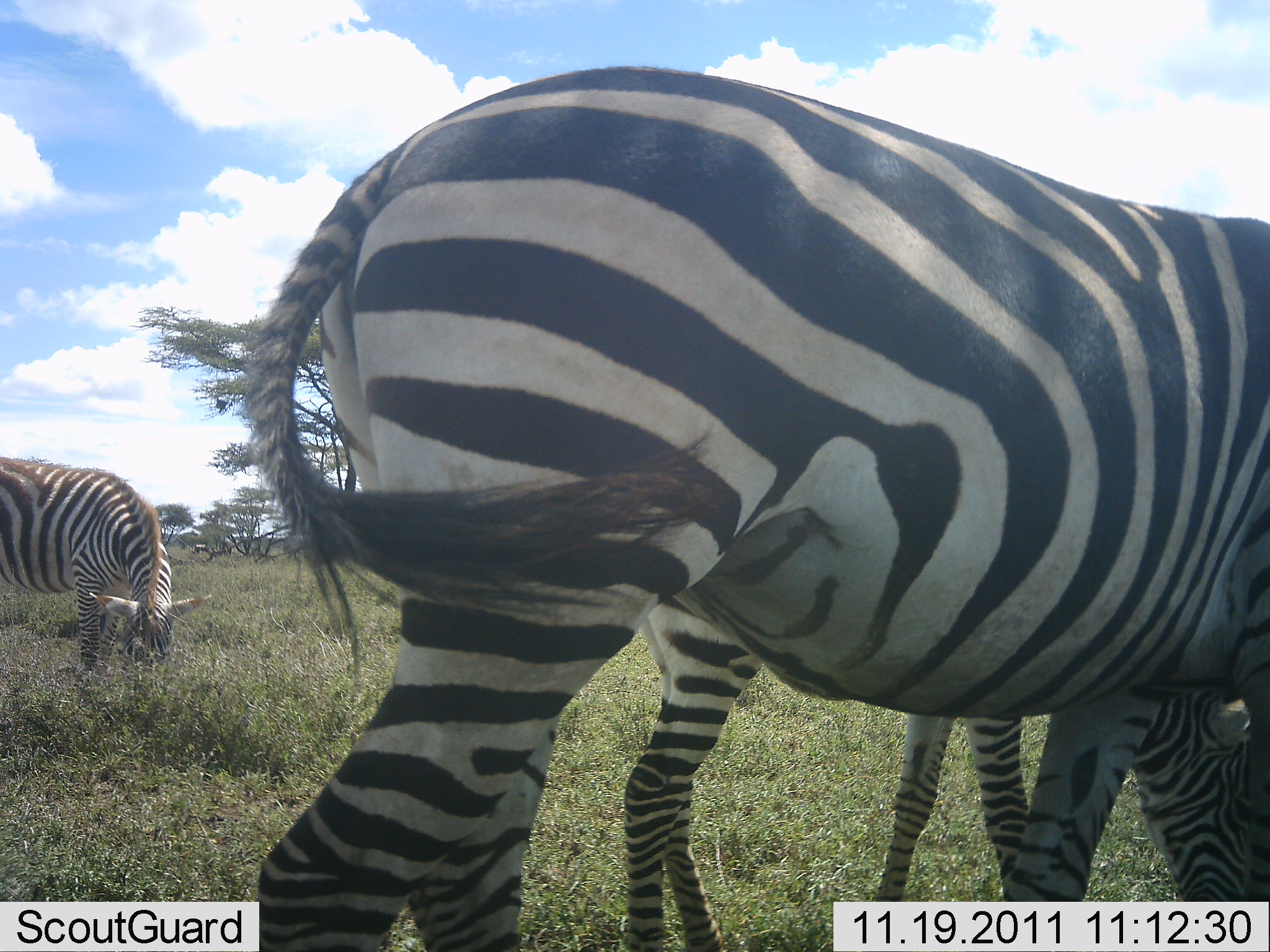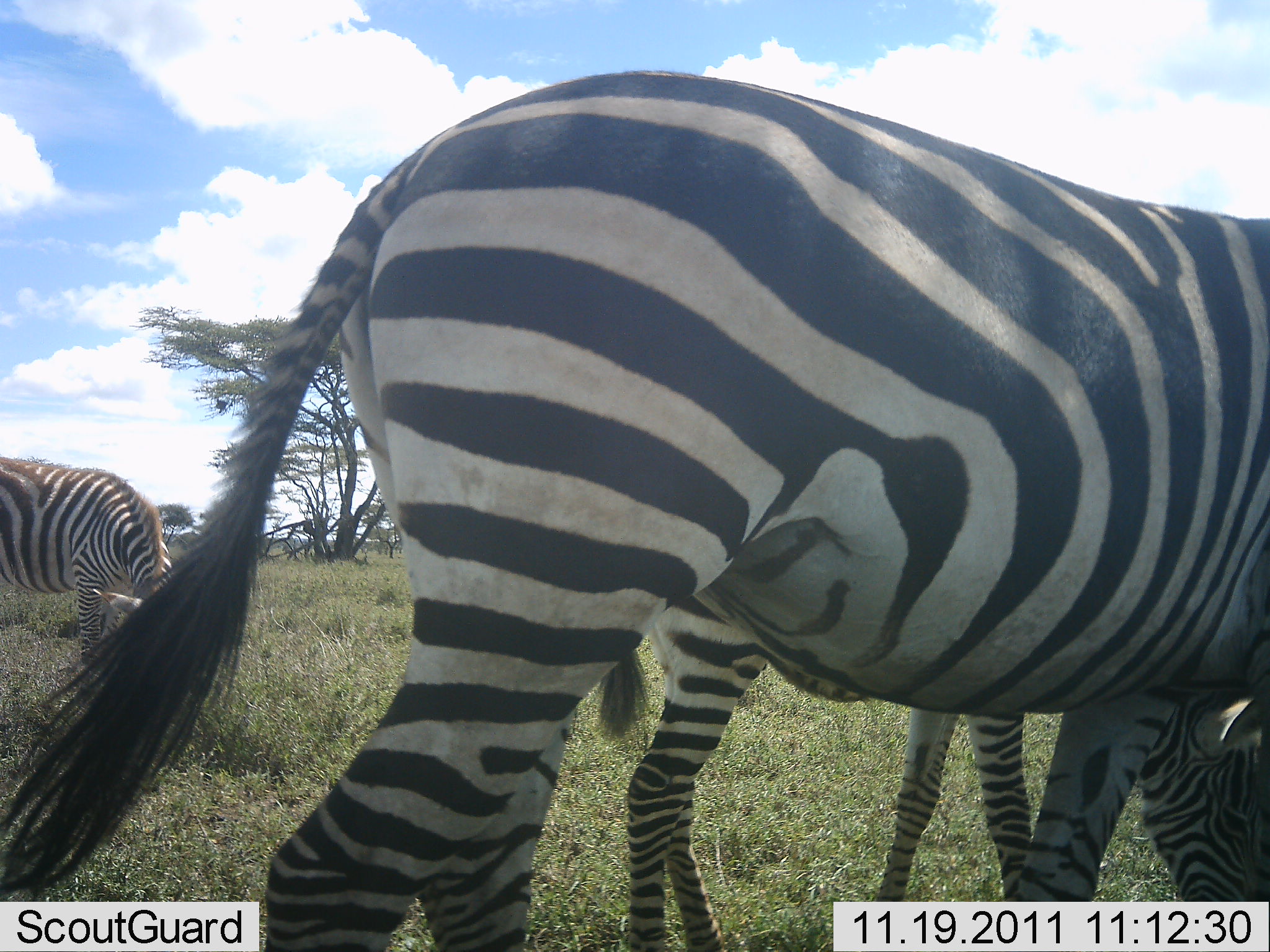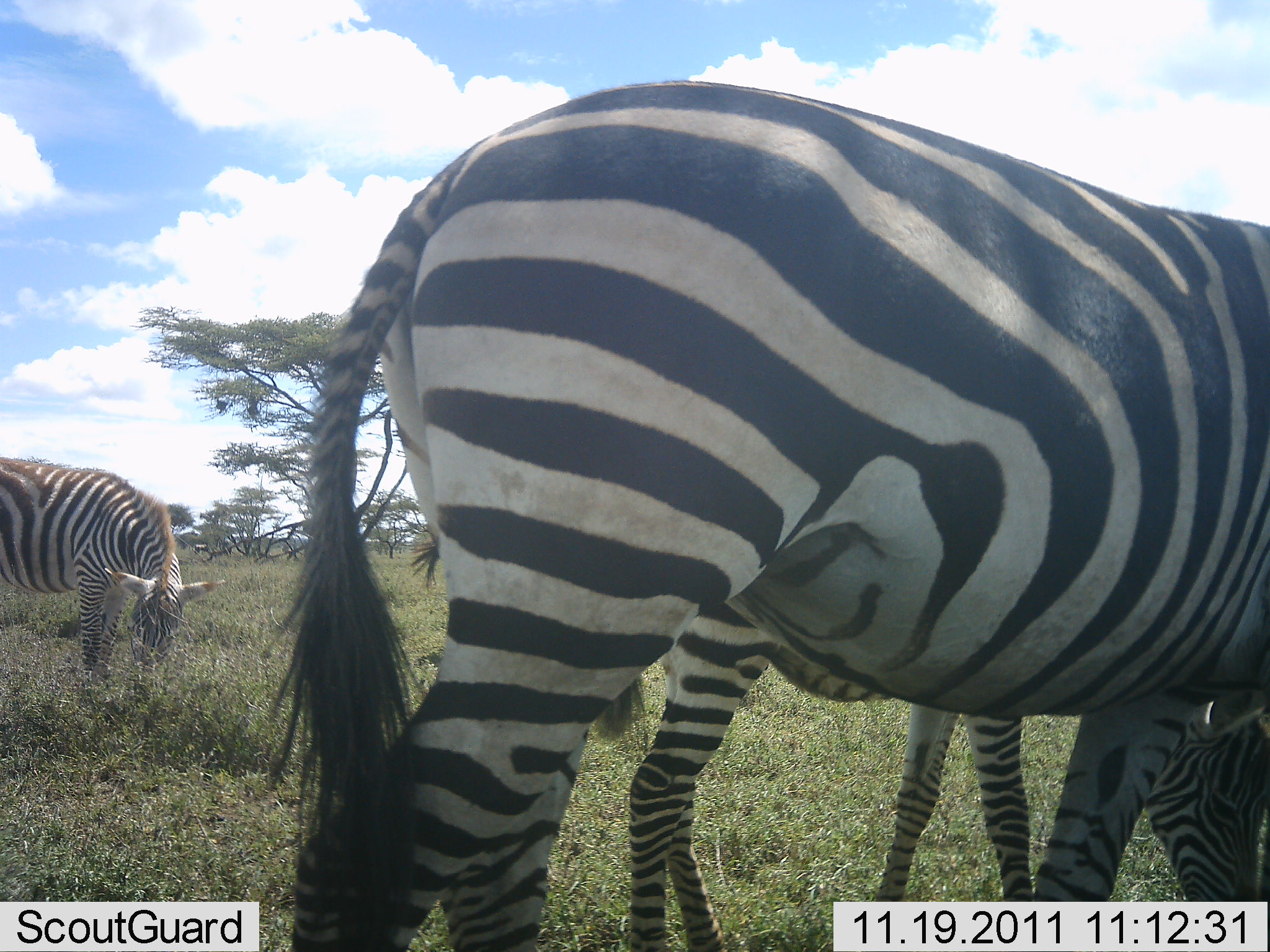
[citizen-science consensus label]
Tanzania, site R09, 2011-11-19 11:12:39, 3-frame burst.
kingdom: Animalia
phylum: Chordata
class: Mammalia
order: Perissodactyla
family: Equidae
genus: Equus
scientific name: Equus quagga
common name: plains zebra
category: zebra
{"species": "zebra (plains zebra) (Equus quagga)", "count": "3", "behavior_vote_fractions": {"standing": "58%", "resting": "8%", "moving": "0%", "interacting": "8%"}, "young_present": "58%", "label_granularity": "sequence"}